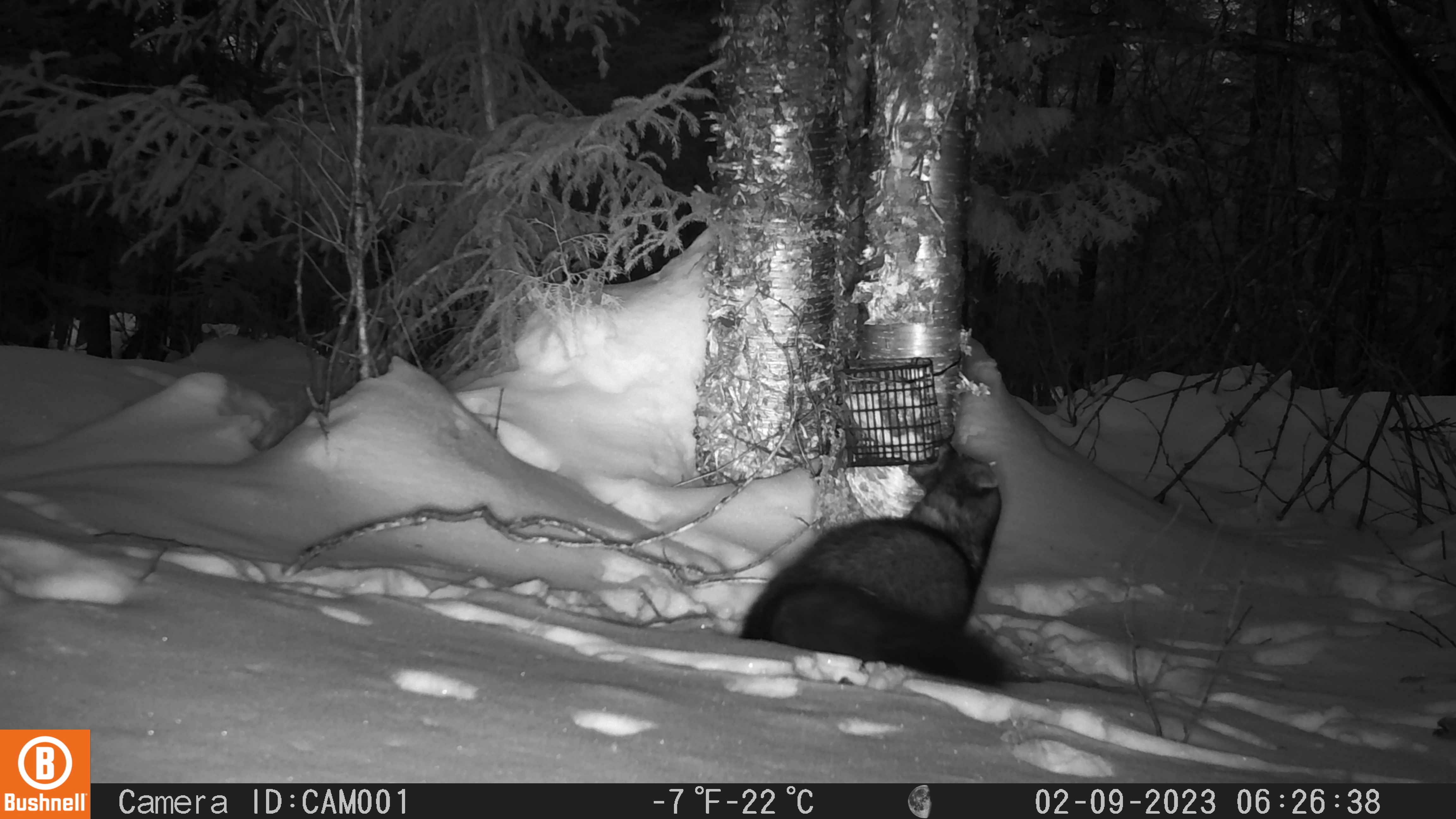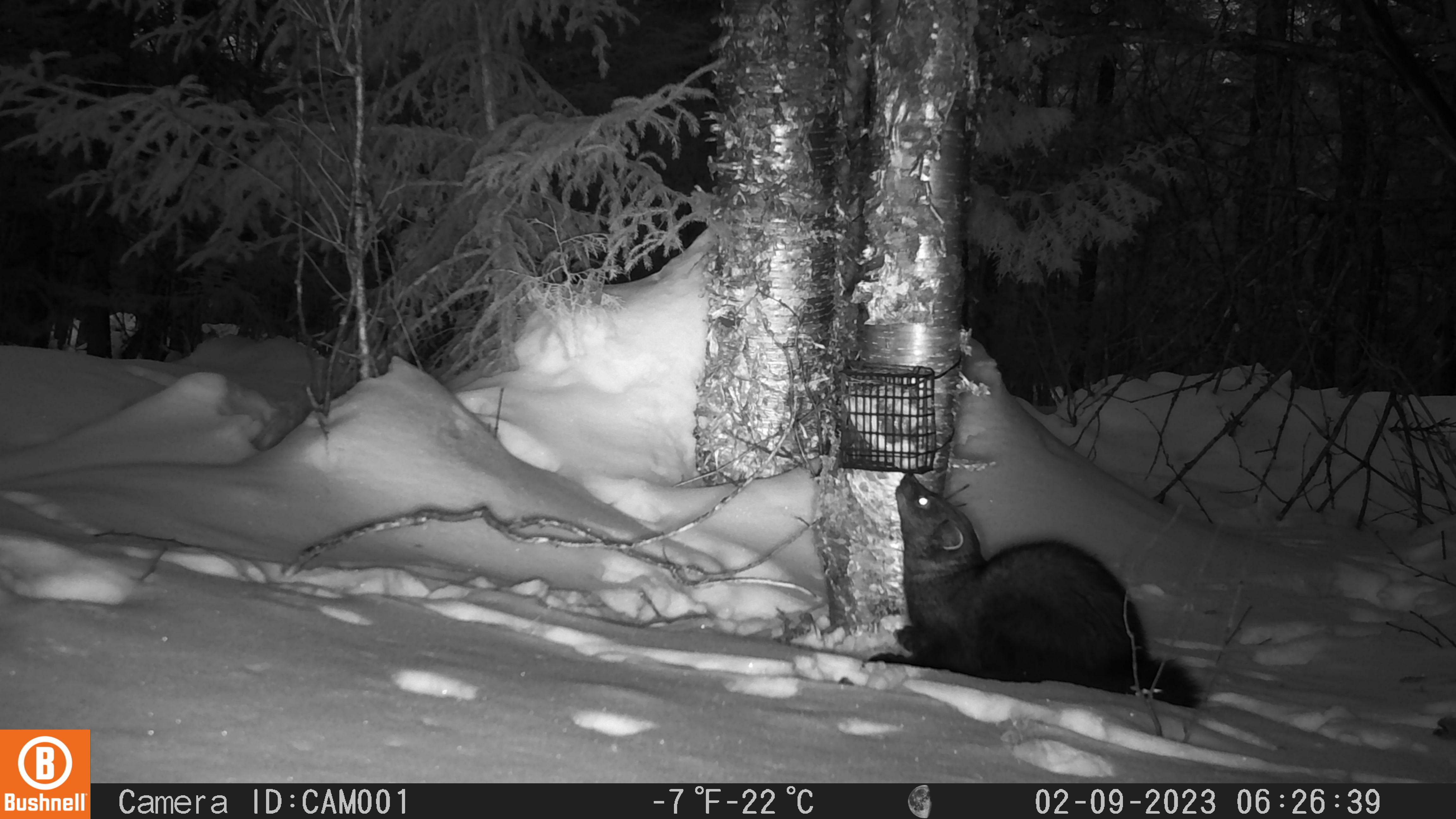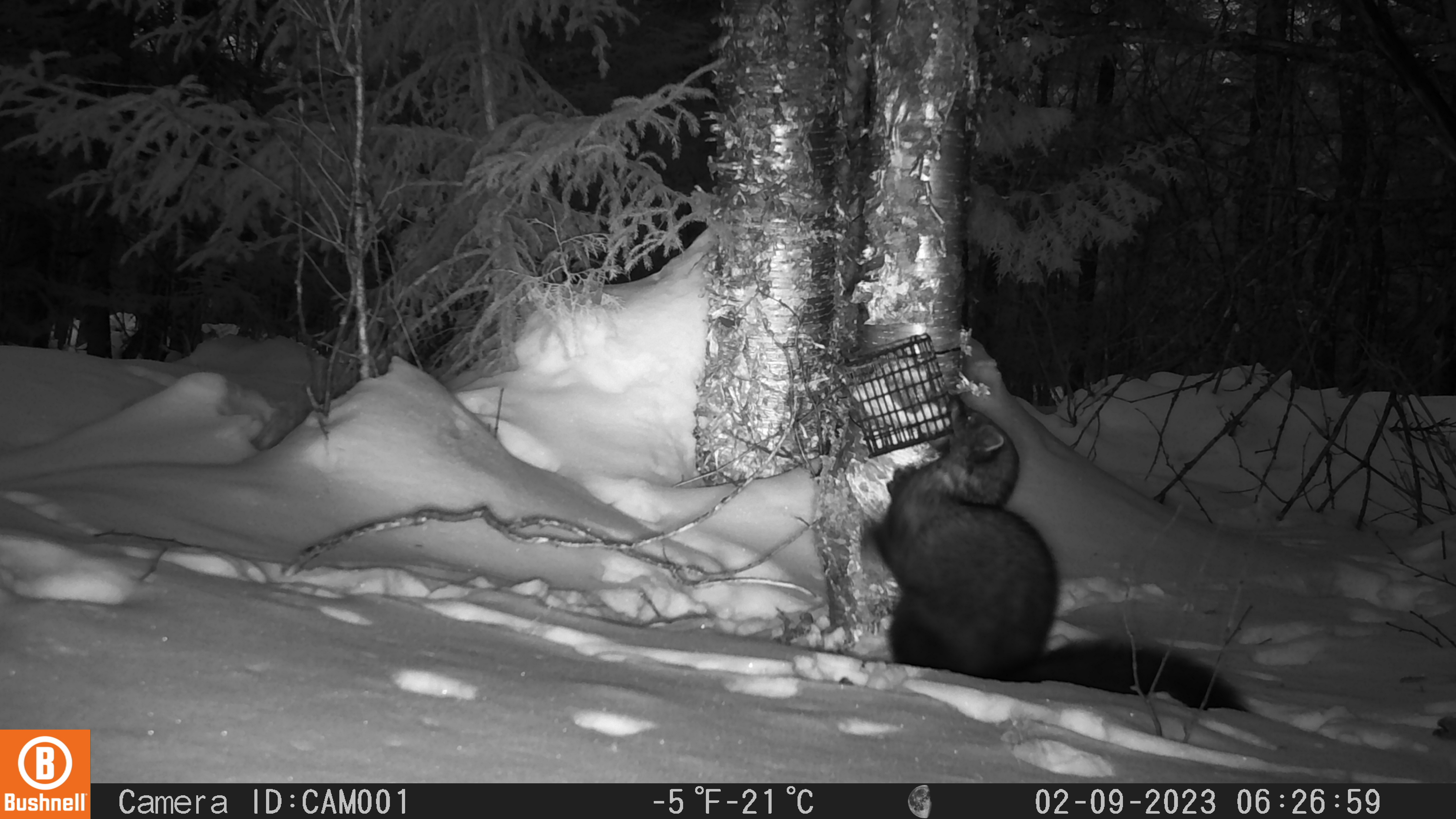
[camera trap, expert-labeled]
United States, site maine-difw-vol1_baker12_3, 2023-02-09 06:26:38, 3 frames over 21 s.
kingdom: Animalia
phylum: Chordata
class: Mammalia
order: Carnivora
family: Mustelidae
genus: Pekania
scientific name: Pekania pennanti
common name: fisher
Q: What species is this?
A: Fisher (Pekania pennanti).